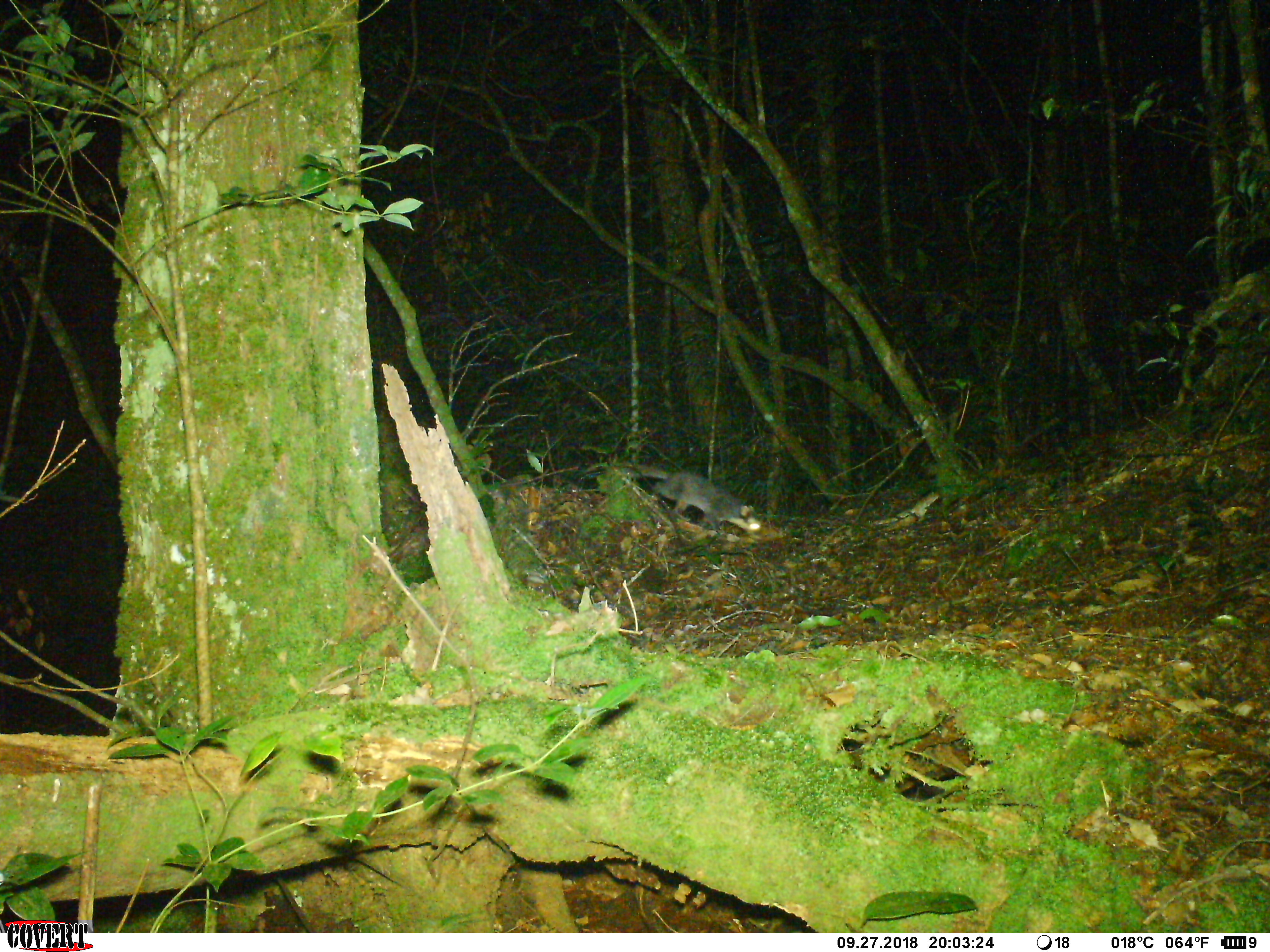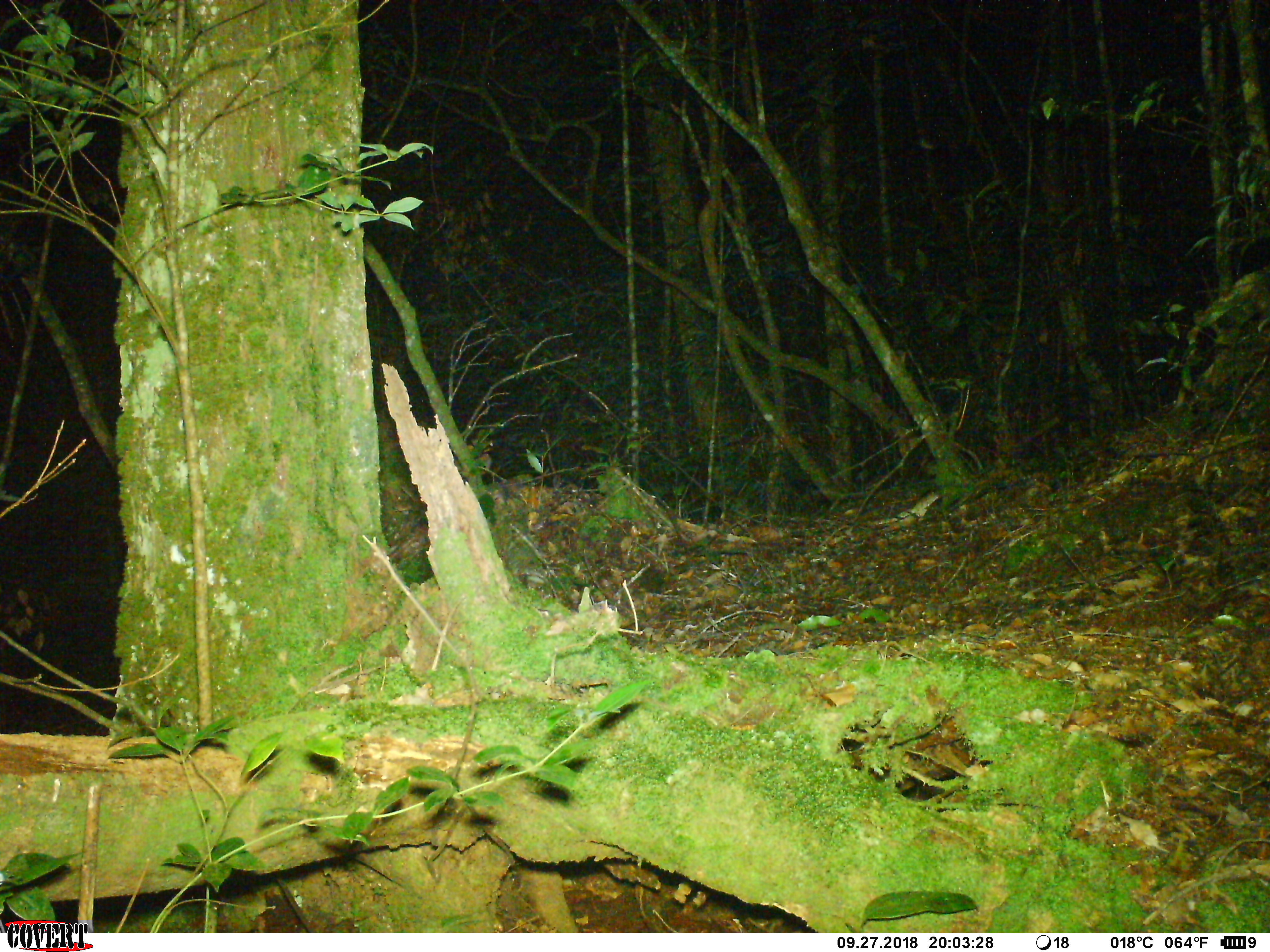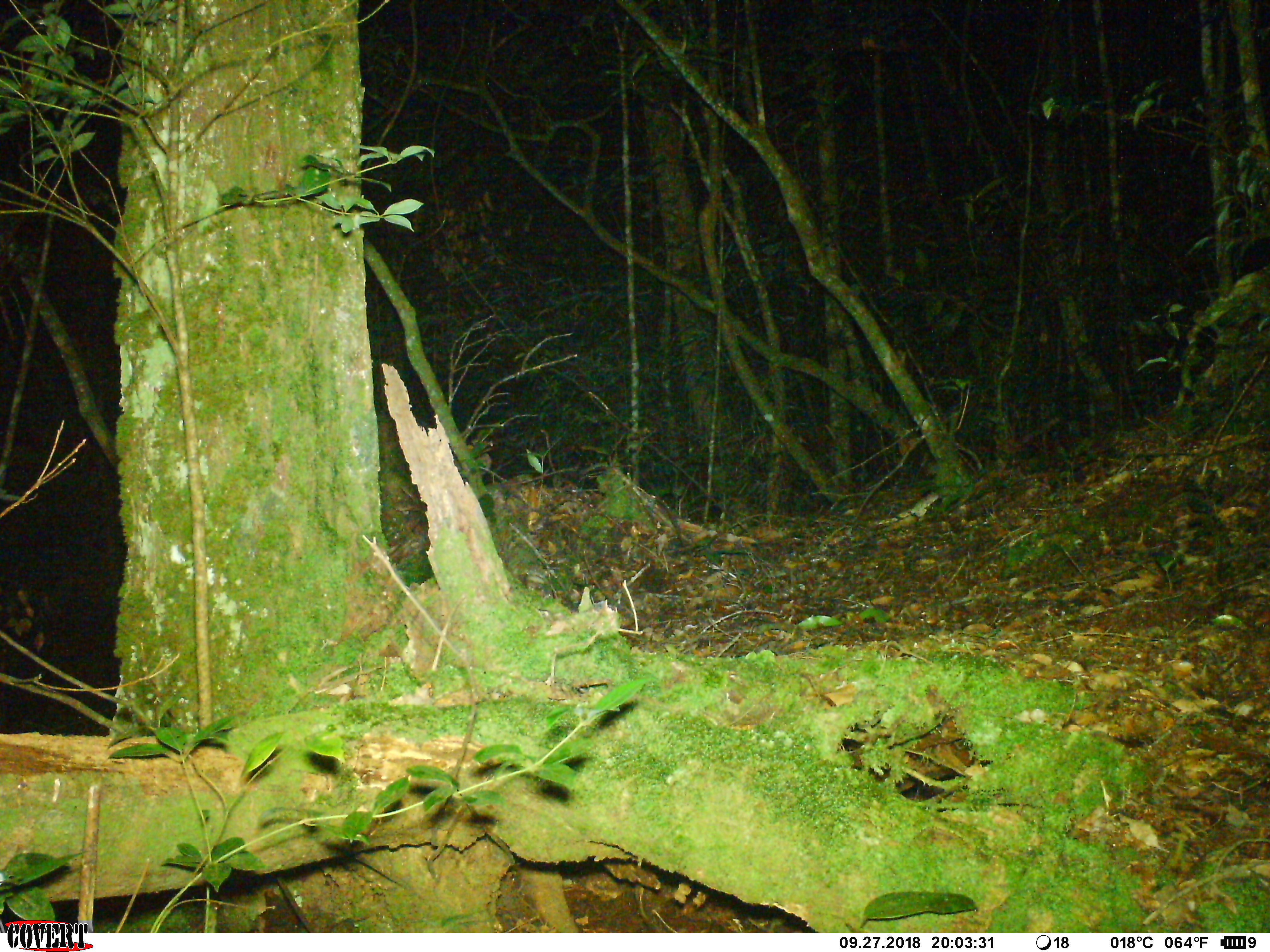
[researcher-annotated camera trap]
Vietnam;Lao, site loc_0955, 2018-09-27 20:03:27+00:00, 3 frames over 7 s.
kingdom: Animalia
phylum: Chordata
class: Mammalia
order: Carnivora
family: Mustelidae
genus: Melogale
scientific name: Melogale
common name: ferret badger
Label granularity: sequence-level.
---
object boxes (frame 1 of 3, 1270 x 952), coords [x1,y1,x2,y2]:
ferret badger: [619,462,763,540]